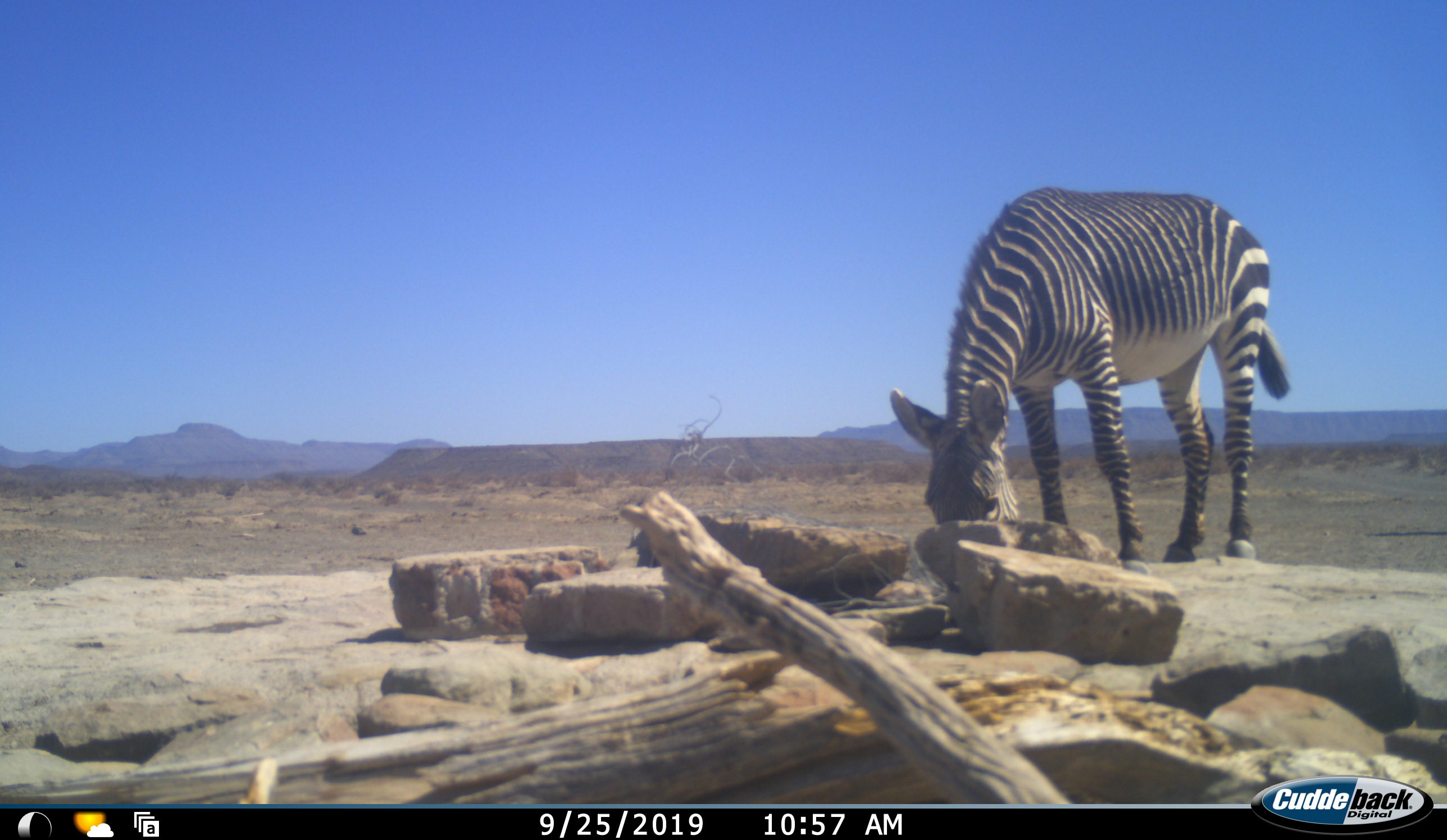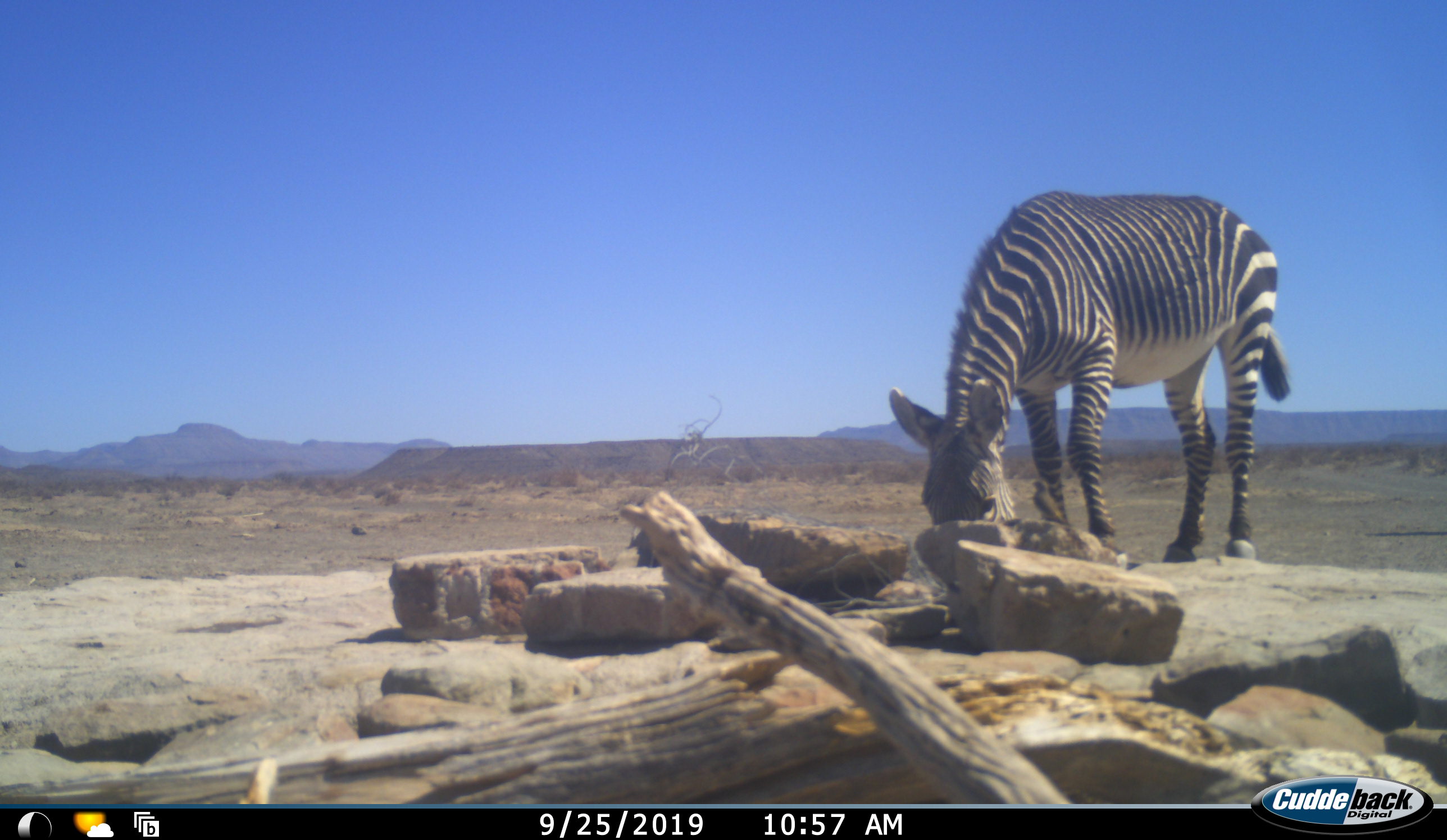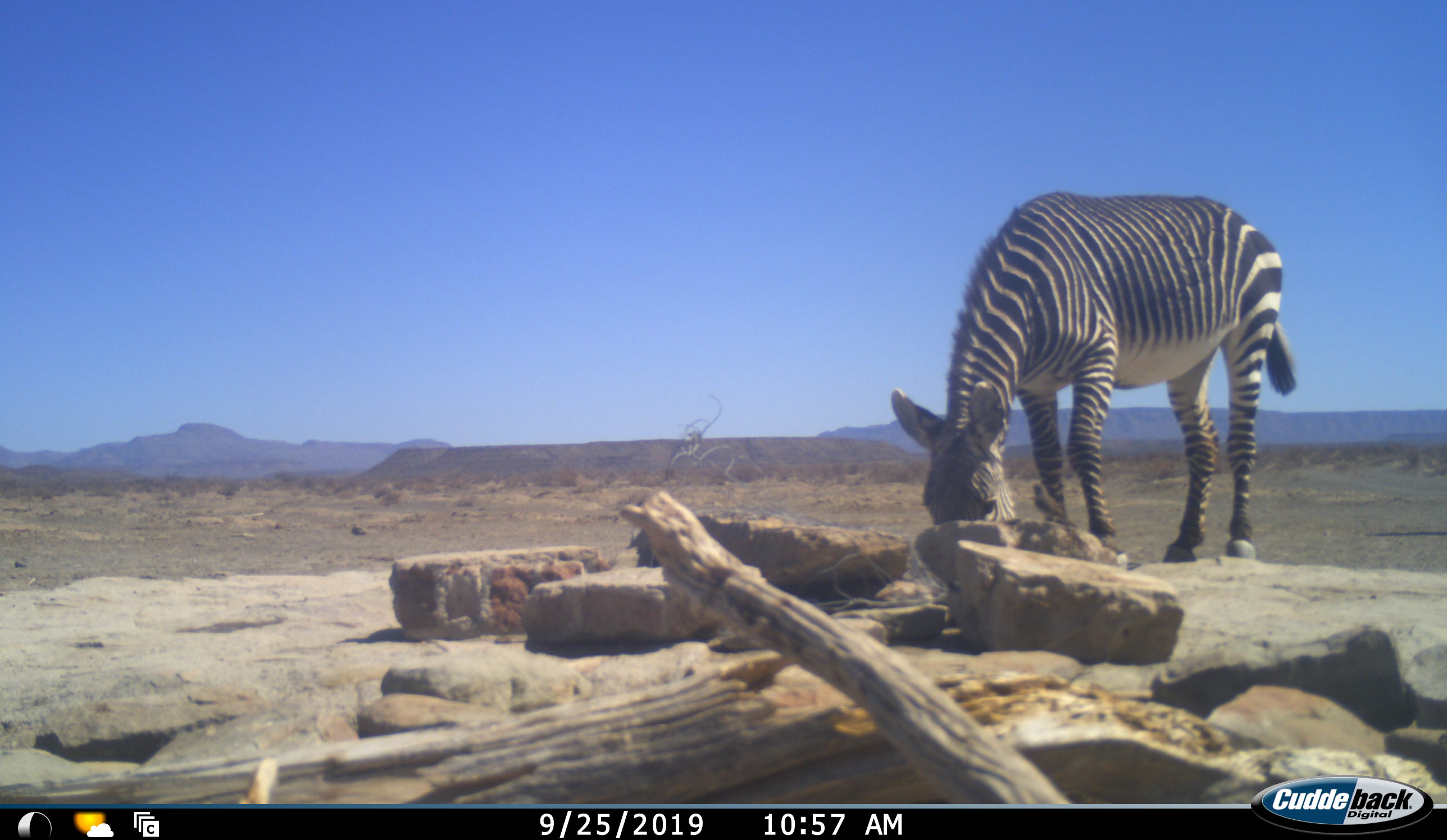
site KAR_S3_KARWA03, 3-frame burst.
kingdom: Animalia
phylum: Chordata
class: Mammalia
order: Perissodactyla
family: Equidae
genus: Equus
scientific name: Equus zebra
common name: mountain zebra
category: zebramountain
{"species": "zebramountain (mountain zebra) (Equus zebra)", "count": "1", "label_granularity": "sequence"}